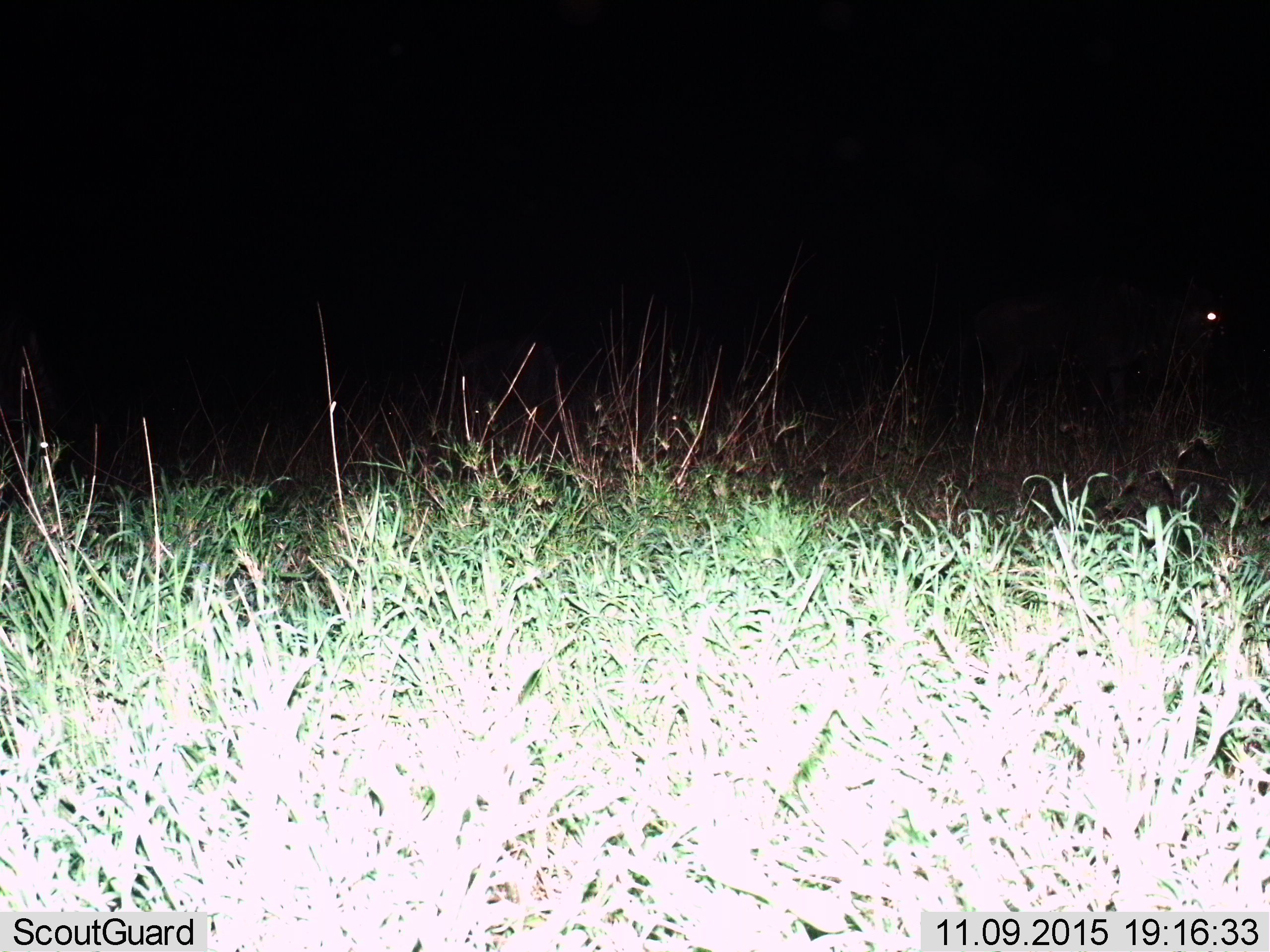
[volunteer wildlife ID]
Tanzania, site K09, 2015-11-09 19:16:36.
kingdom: Animalia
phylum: Chordata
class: Mammalia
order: Artiodactyla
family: Bovidae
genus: Connochaetes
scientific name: Connochaetes taurinus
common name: blue wildebeest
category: wildebeest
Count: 1.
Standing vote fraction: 33%.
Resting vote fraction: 0%.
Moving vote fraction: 100%.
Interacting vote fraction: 0%.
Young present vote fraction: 0%.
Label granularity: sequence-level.